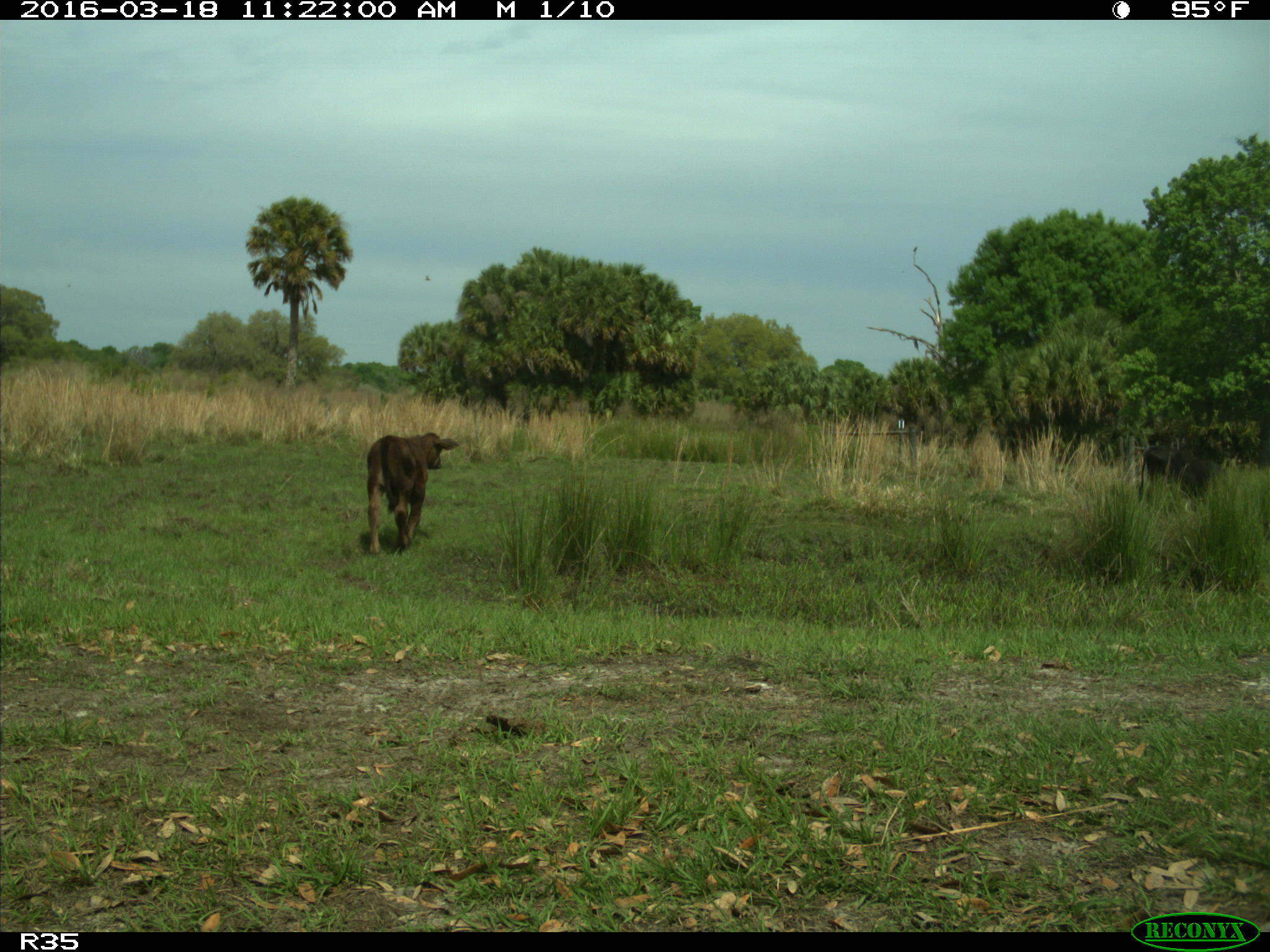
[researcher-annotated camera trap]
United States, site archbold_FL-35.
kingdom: Animalia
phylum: Chordata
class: Mammalia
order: Artiodactyla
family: Bovidae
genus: Bos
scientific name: Bos taurus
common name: domestic cow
Bos taurus (domestic cow).